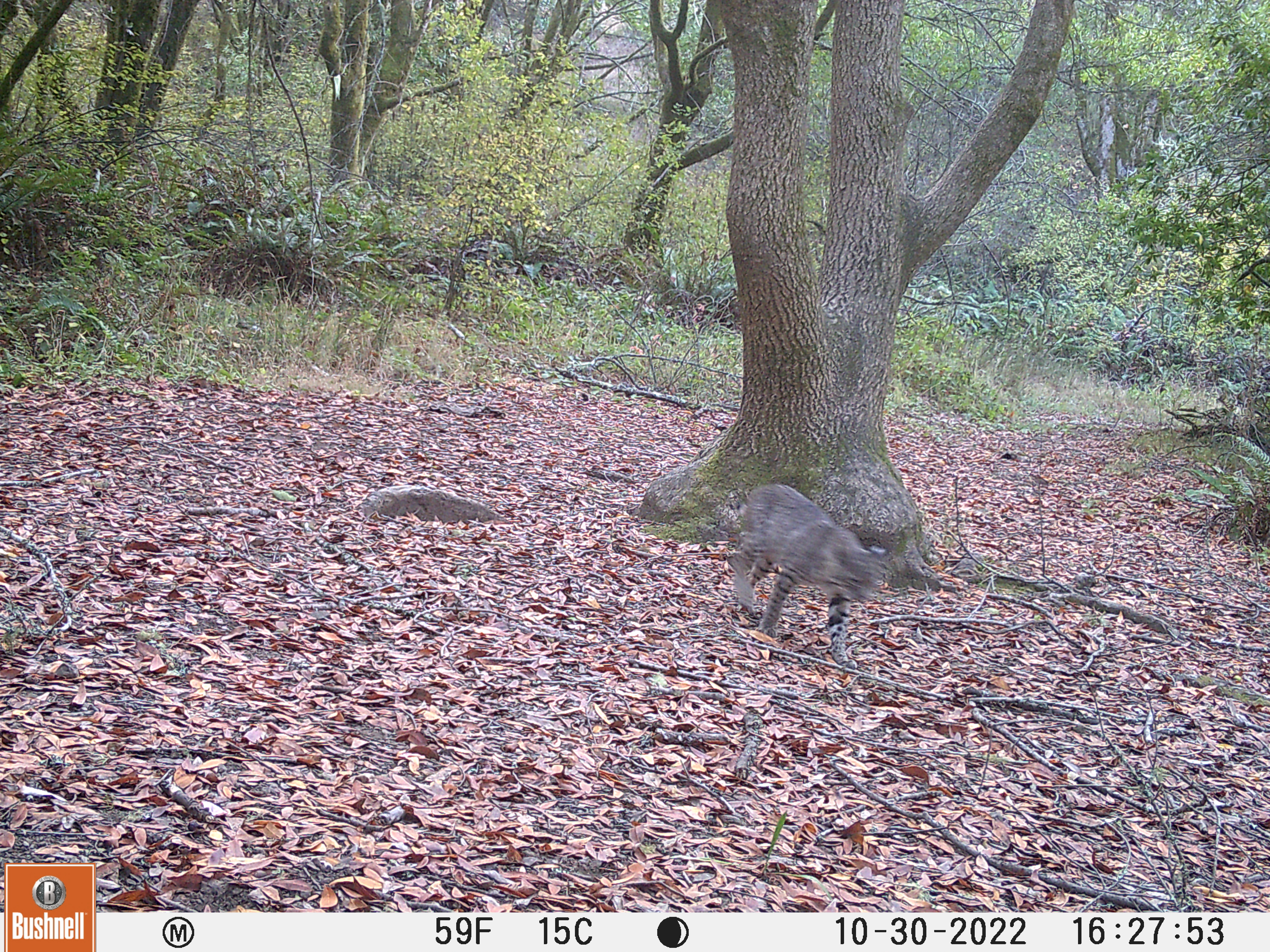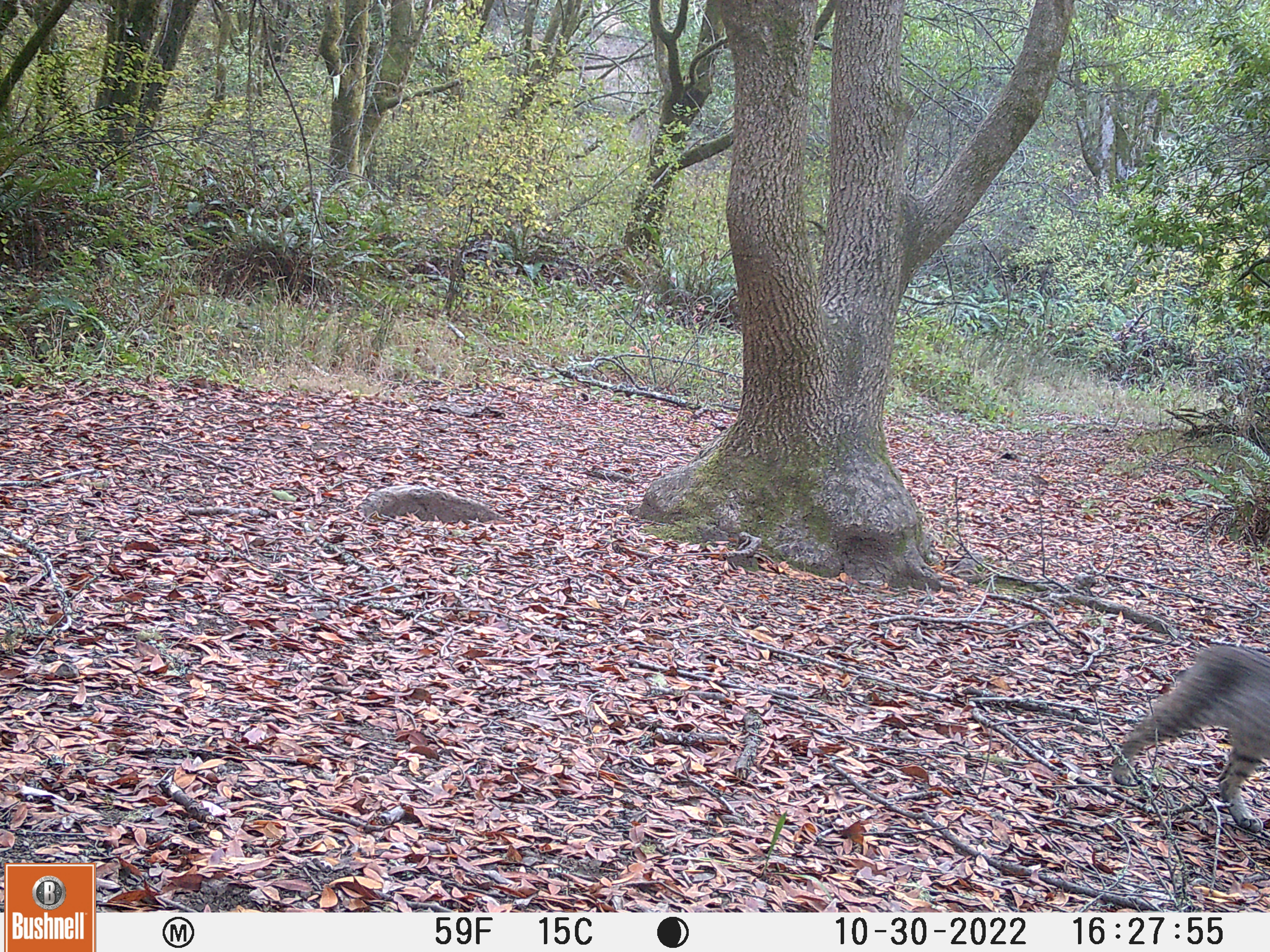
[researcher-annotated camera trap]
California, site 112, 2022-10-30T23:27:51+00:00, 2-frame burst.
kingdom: Animalia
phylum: Chordata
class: Mammalia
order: Carnivora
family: Felidae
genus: Lynx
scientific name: Lynx rufus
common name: bobcat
Bobcat (Lynx rufus).